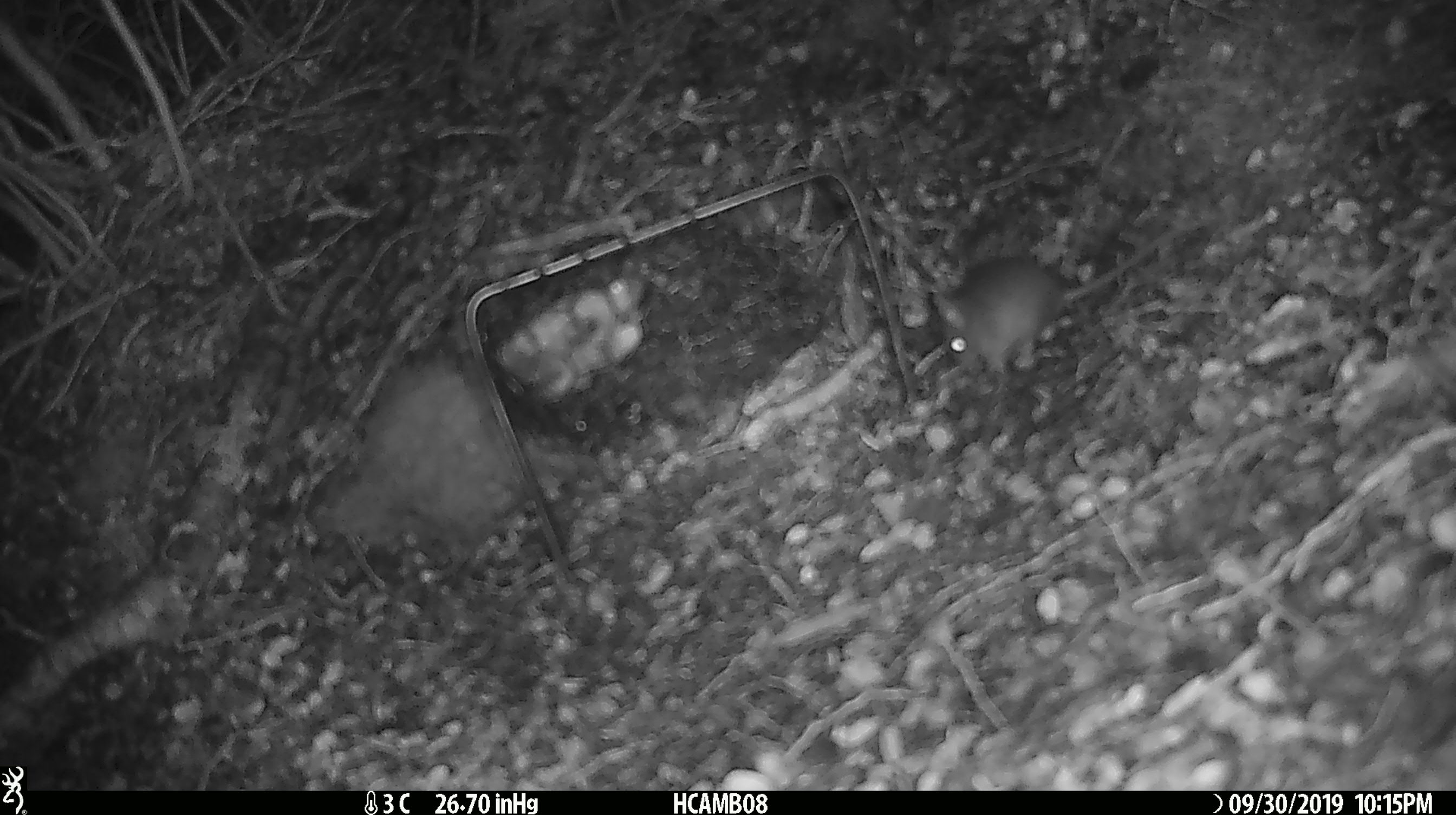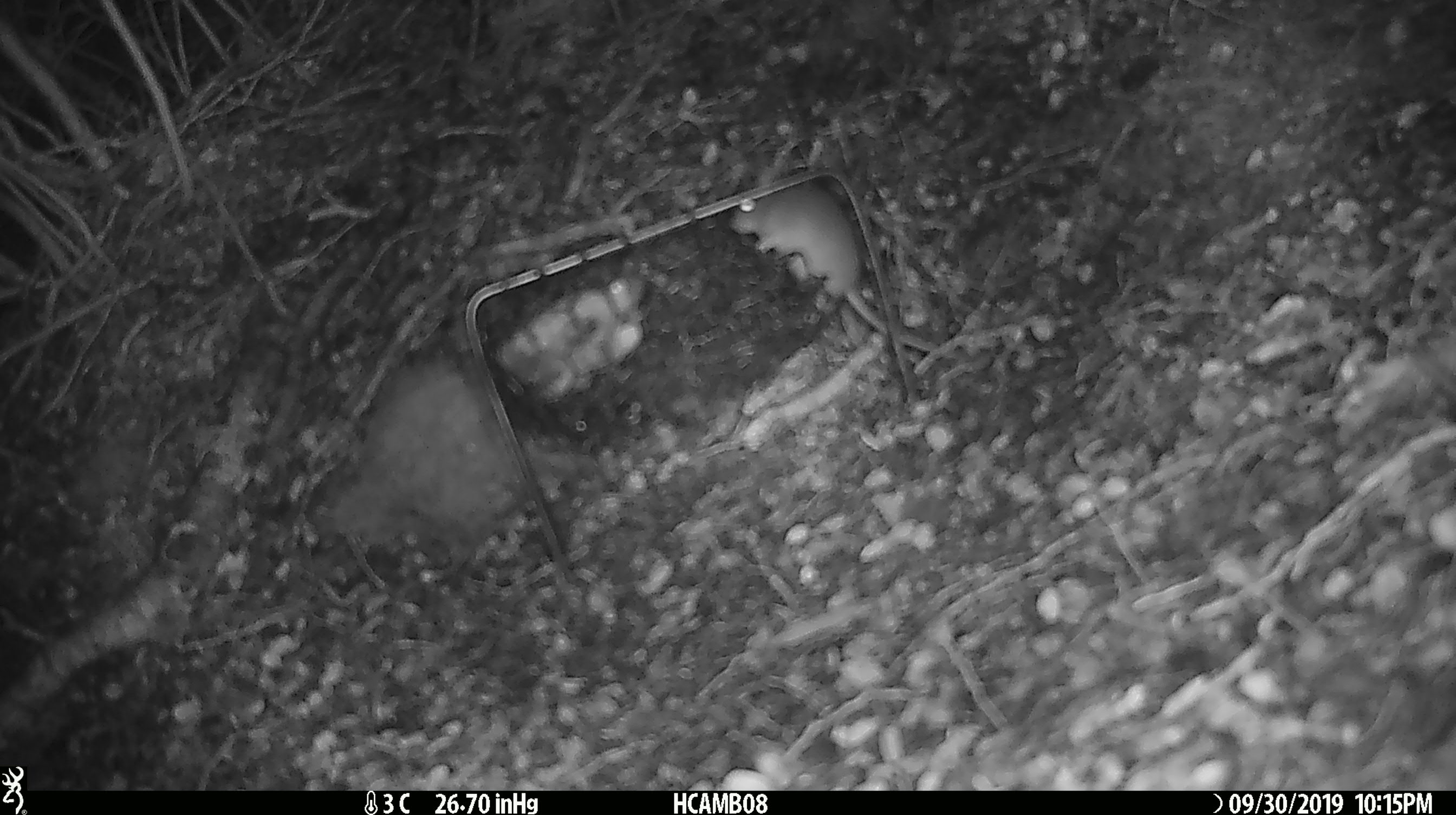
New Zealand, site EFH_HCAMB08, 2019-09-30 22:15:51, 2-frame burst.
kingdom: Animalia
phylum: Chordata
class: Mammalia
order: Rodentia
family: Muridae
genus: Mus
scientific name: Mus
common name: mouse